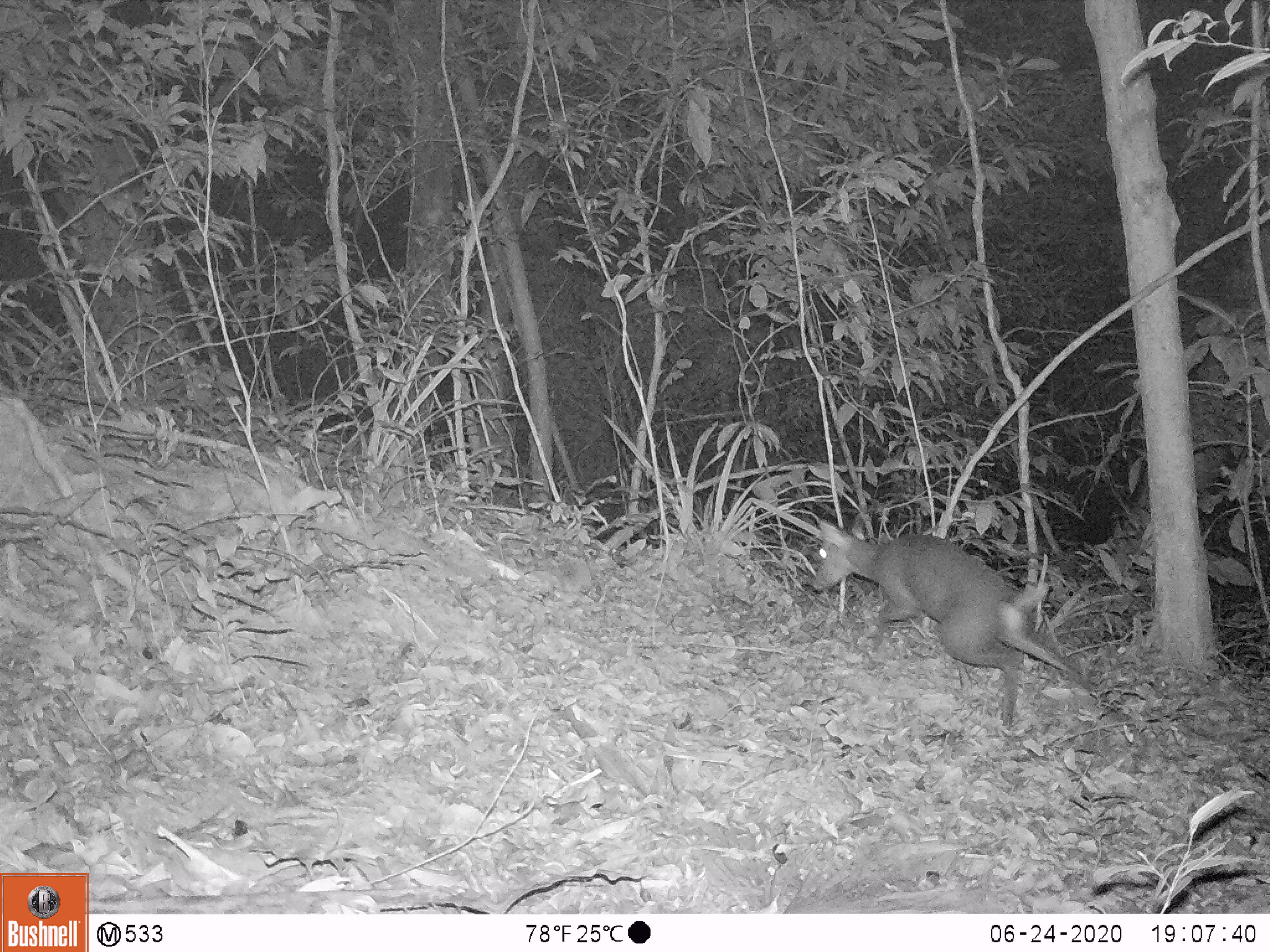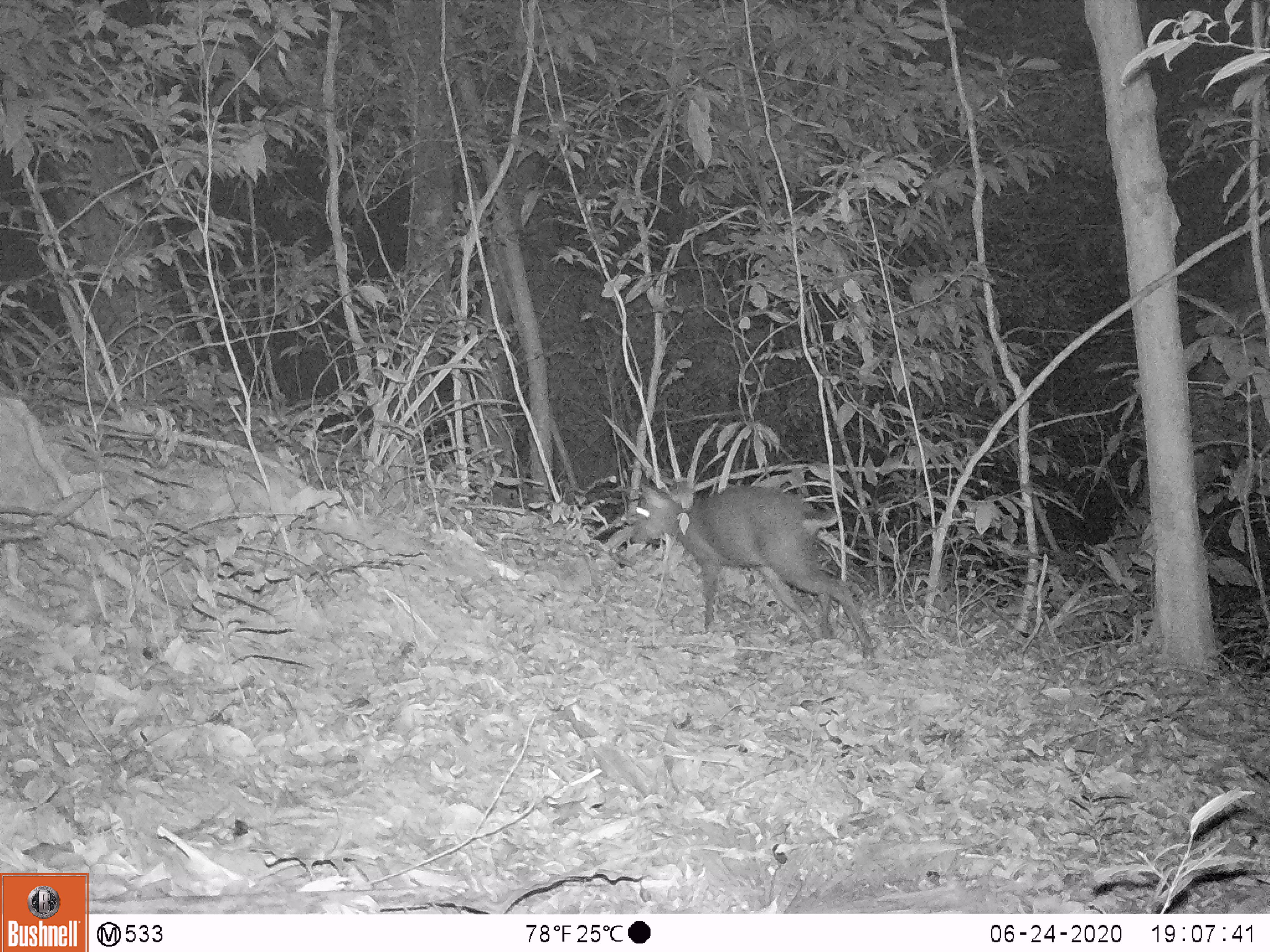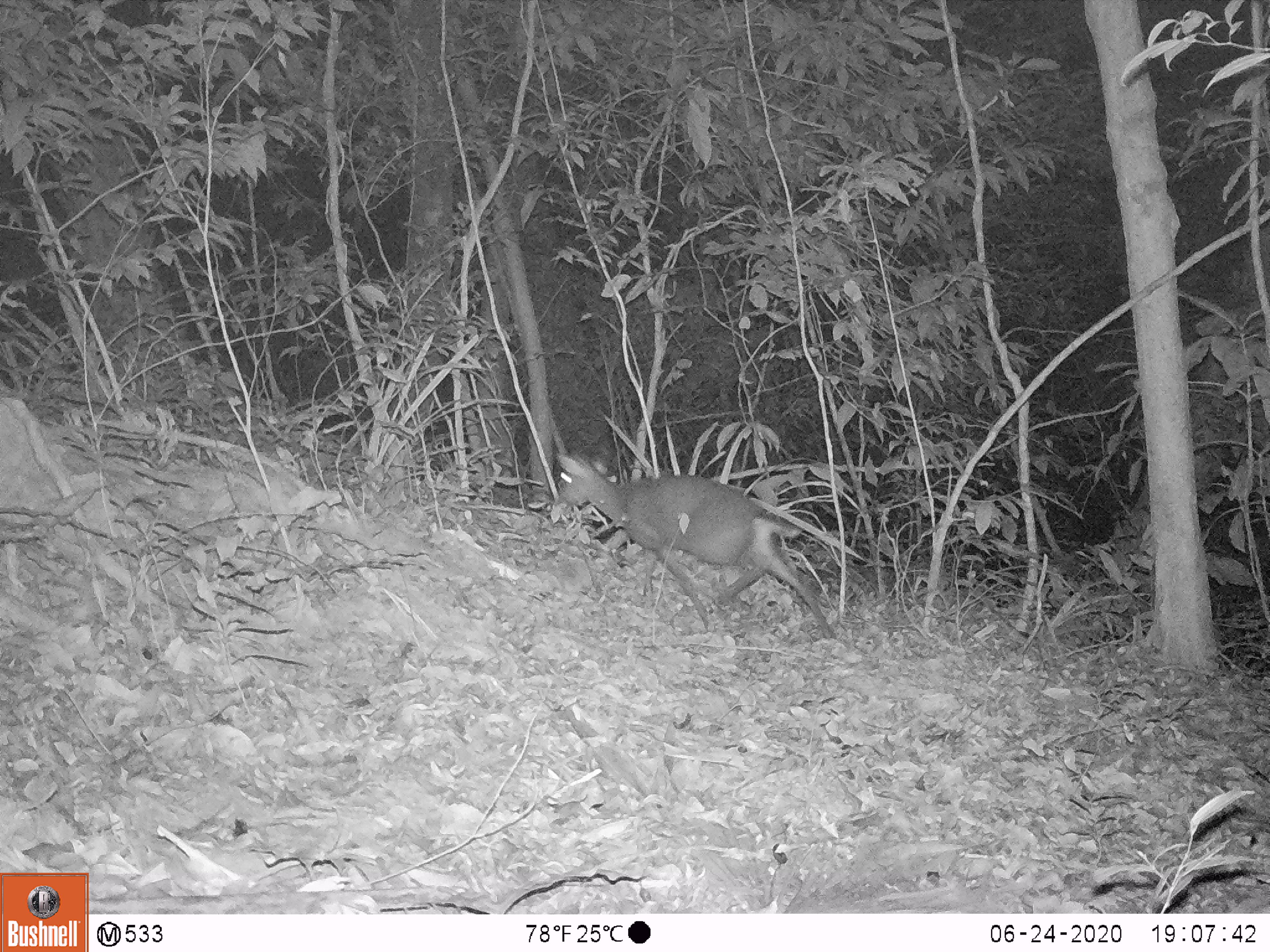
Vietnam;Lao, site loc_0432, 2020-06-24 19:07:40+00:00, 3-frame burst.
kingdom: Animalia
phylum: Chordata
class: Mammalia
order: Artiodactyla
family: Cervidae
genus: Muntiacus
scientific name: Muntiacus rooseveltorum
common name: roosevelt's muntjac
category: roosevelts muntjac group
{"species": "roosevelts muntjac group (roosevelt's muntjac) (Muntiacus rooseveltorum)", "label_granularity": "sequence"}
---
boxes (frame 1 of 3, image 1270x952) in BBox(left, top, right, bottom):
roosevelts muntjac group: BBox(810, 518, 1092, 732)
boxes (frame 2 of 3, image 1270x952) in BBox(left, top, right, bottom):
roosevelts muntjac group: BBox(631, 480, 874, 663)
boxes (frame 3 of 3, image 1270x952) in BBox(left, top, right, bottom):
roosevelts muntjac group: BBox(552, 452, 837, 640)